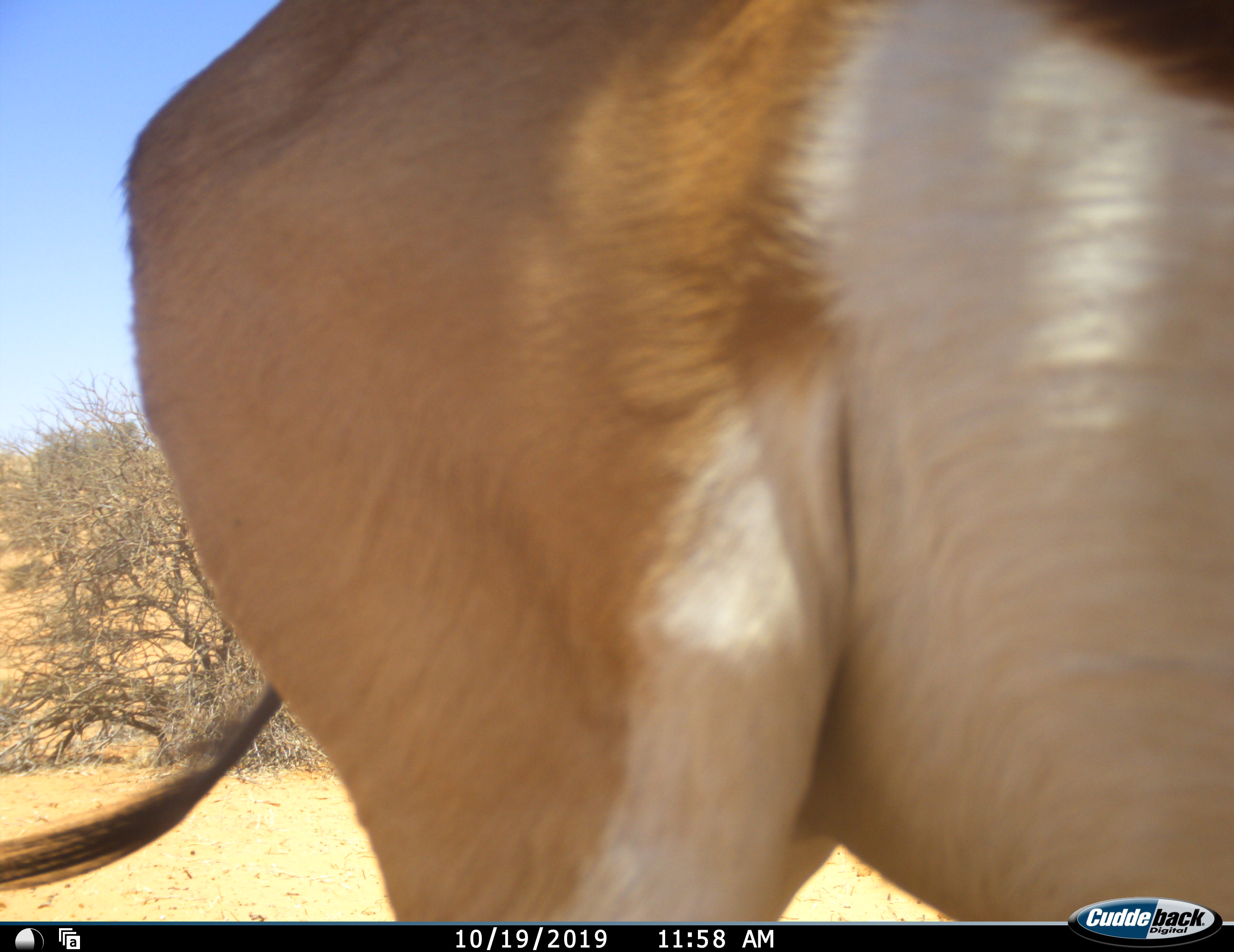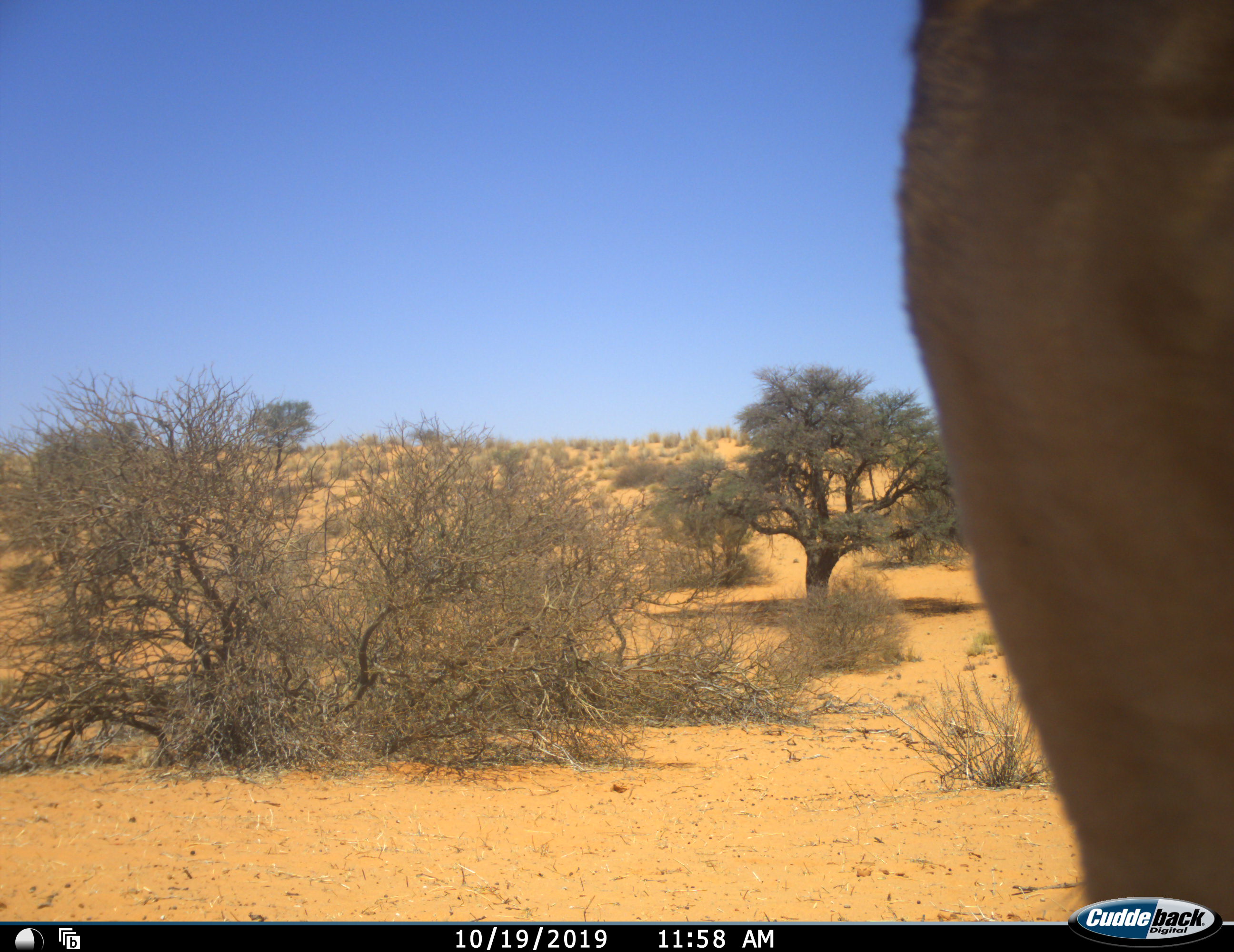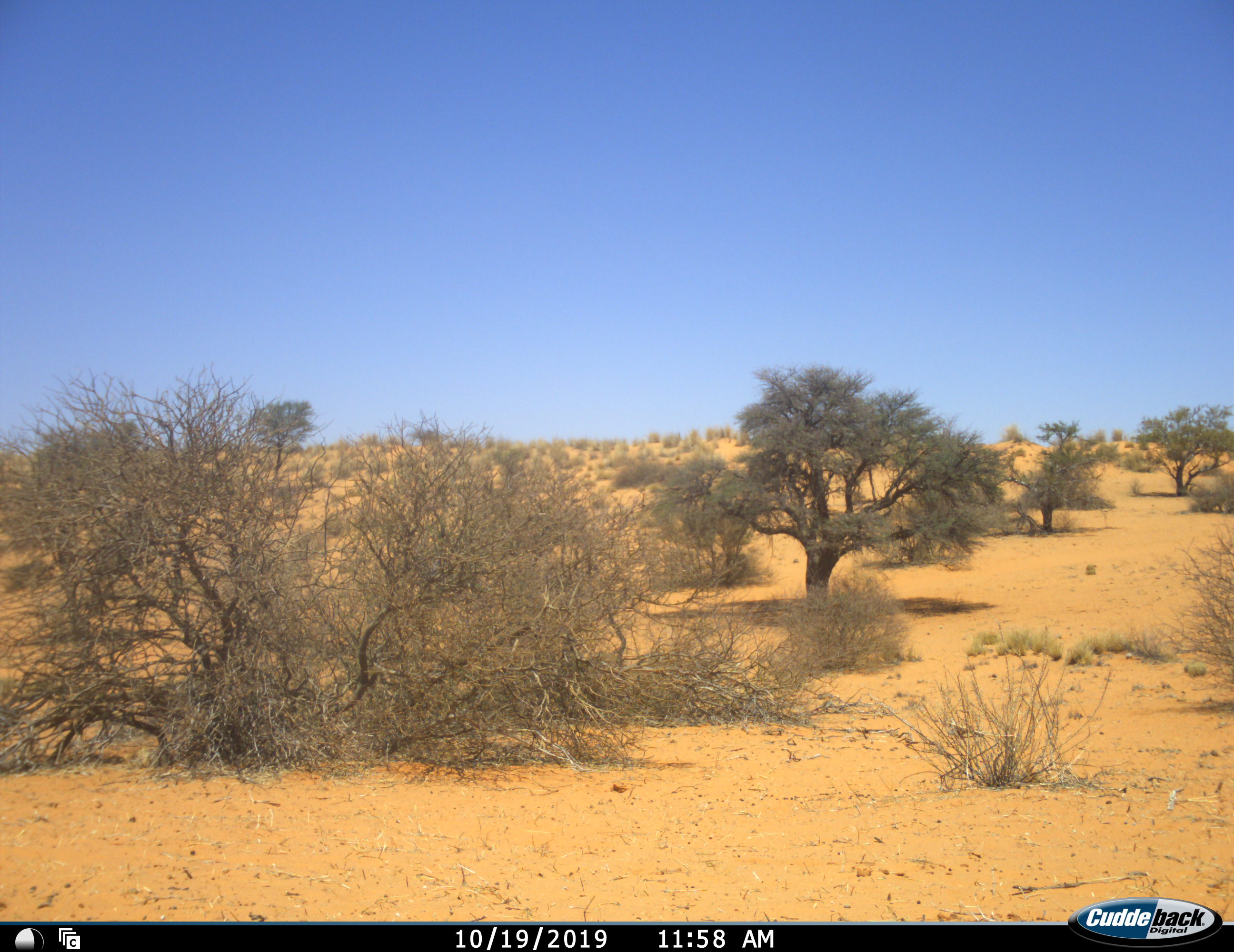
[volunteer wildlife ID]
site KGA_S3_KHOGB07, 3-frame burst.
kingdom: Animalia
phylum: Chordata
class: Mammalia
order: Artiodactyla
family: Bovidae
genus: Antidorcas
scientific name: Antidorcas marsupialis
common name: springbok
Springbok (Antidorcas marsupialis), count 1. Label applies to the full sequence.